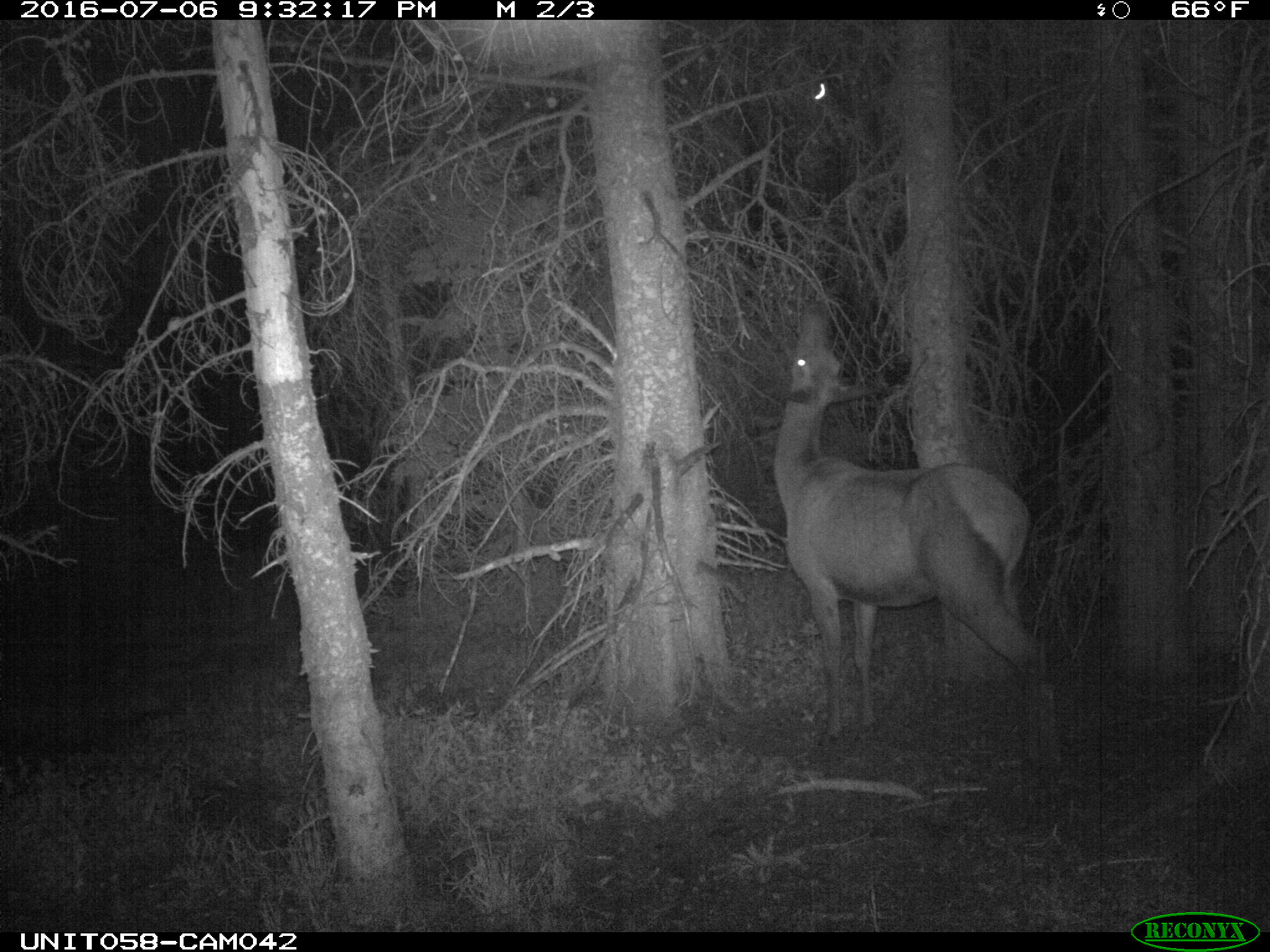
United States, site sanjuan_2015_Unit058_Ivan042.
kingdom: Animalia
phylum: Chordata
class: Mammalia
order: Artiodactyla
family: Cervidae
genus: Cervus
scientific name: Cervus elaphus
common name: red deer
Cervus elaphus (red deer).